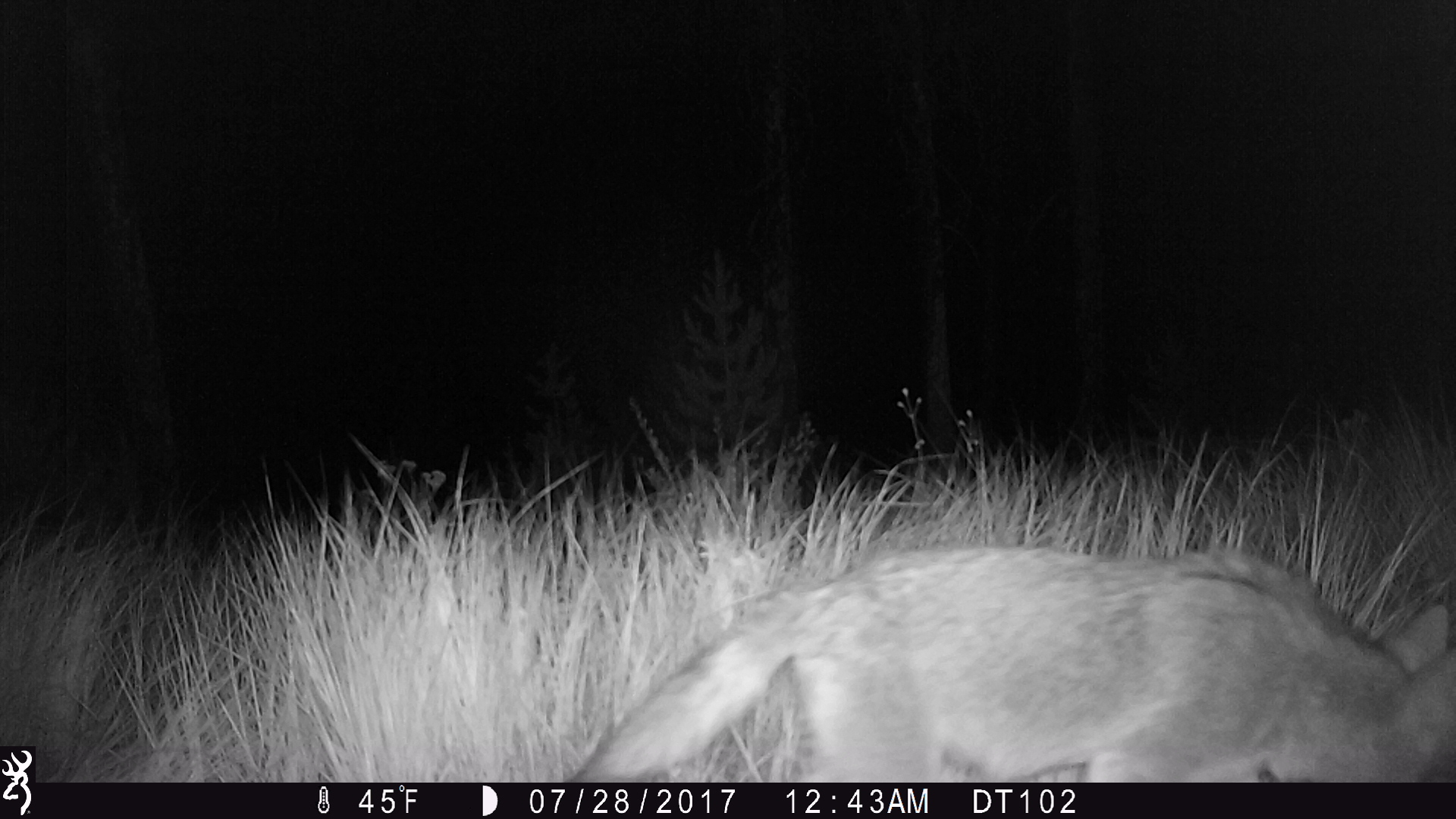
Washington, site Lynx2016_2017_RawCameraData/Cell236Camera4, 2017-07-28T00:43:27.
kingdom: Animalia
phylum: Chordata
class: Mammalia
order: Carnivora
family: Canidae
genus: Canis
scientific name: Canis latrans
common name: coyote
Canis latrans (coyote). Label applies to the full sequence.